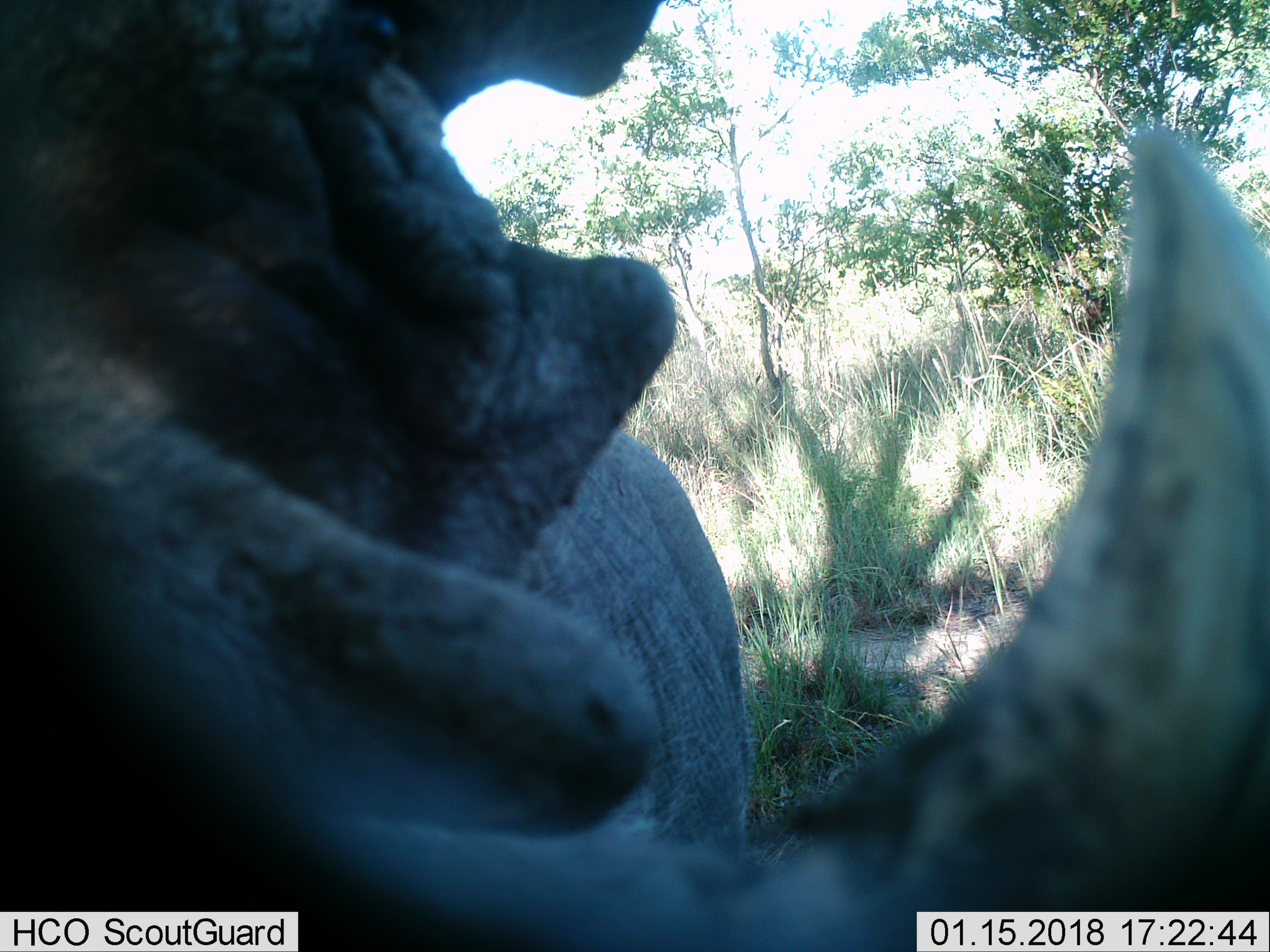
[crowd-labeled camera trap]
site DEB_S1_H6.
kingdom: Animalia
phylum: Chordata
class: Mammalia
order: Artiodactyla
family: Suidae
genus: Phacochoerus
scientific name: Phacochoerus africanus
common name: warthog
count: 1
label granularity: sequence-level